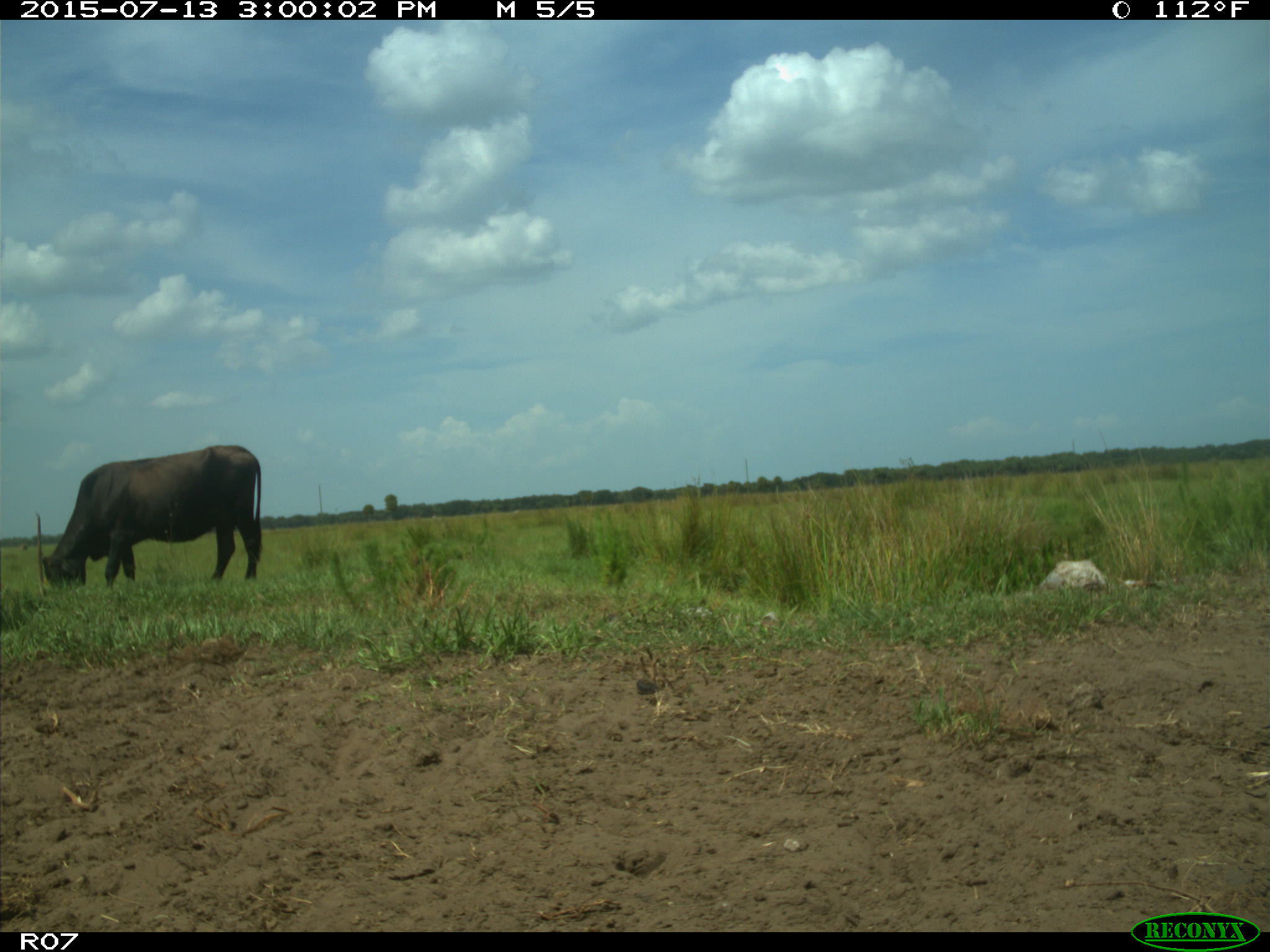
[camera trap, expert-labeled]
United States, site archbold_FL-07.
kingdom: Animalia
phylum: Chordata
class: Mammalia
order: Artiodactyla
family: Bovidae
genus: Bos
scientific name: Bos taurus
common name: domestic cow